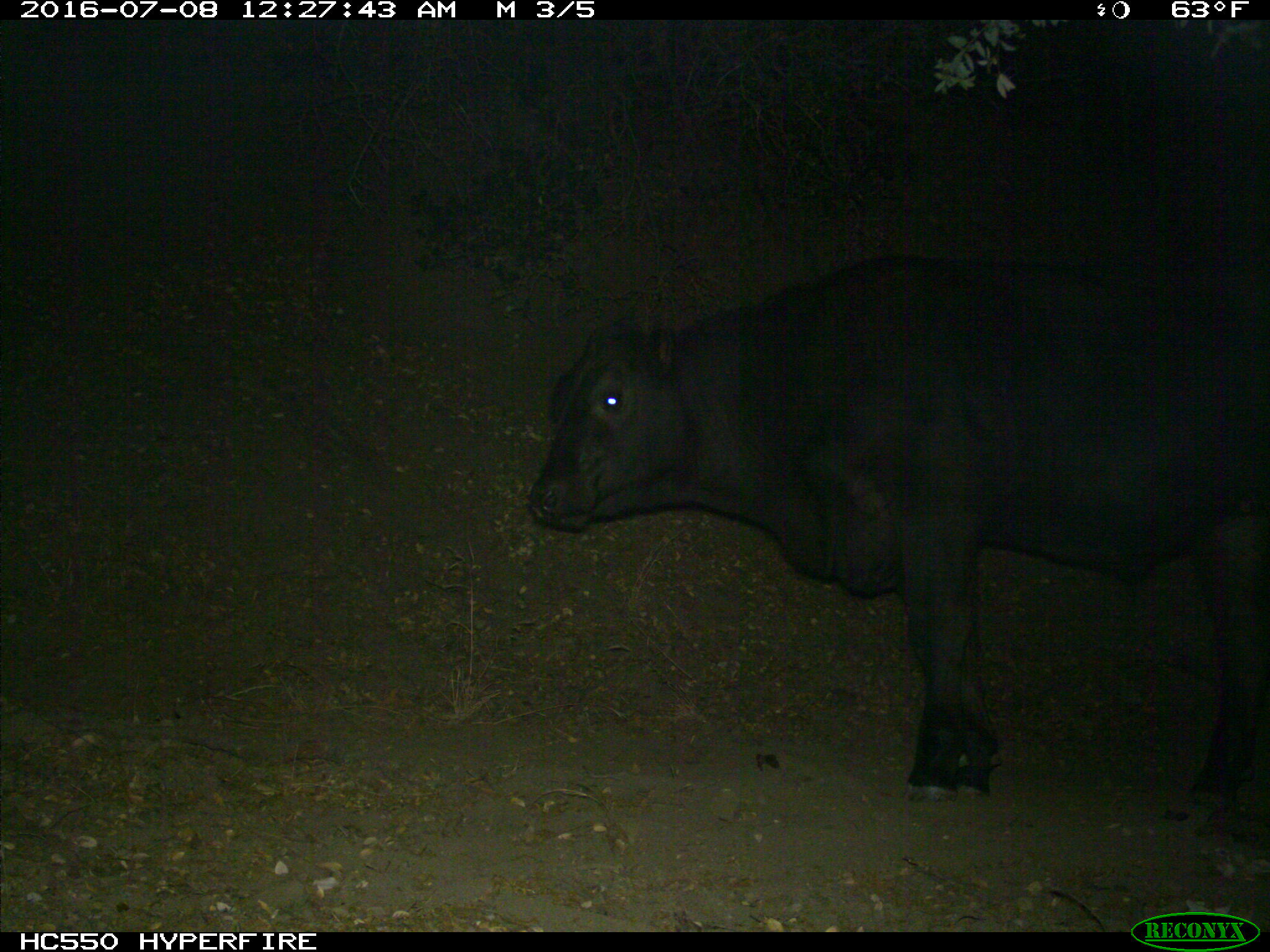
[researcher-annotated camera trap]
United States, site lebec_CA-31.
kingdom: Animalia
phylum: Chordata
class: Mammalia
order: Artiodactyla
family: Bovidae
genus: Bos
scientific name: Bos taurus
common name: domestic cow